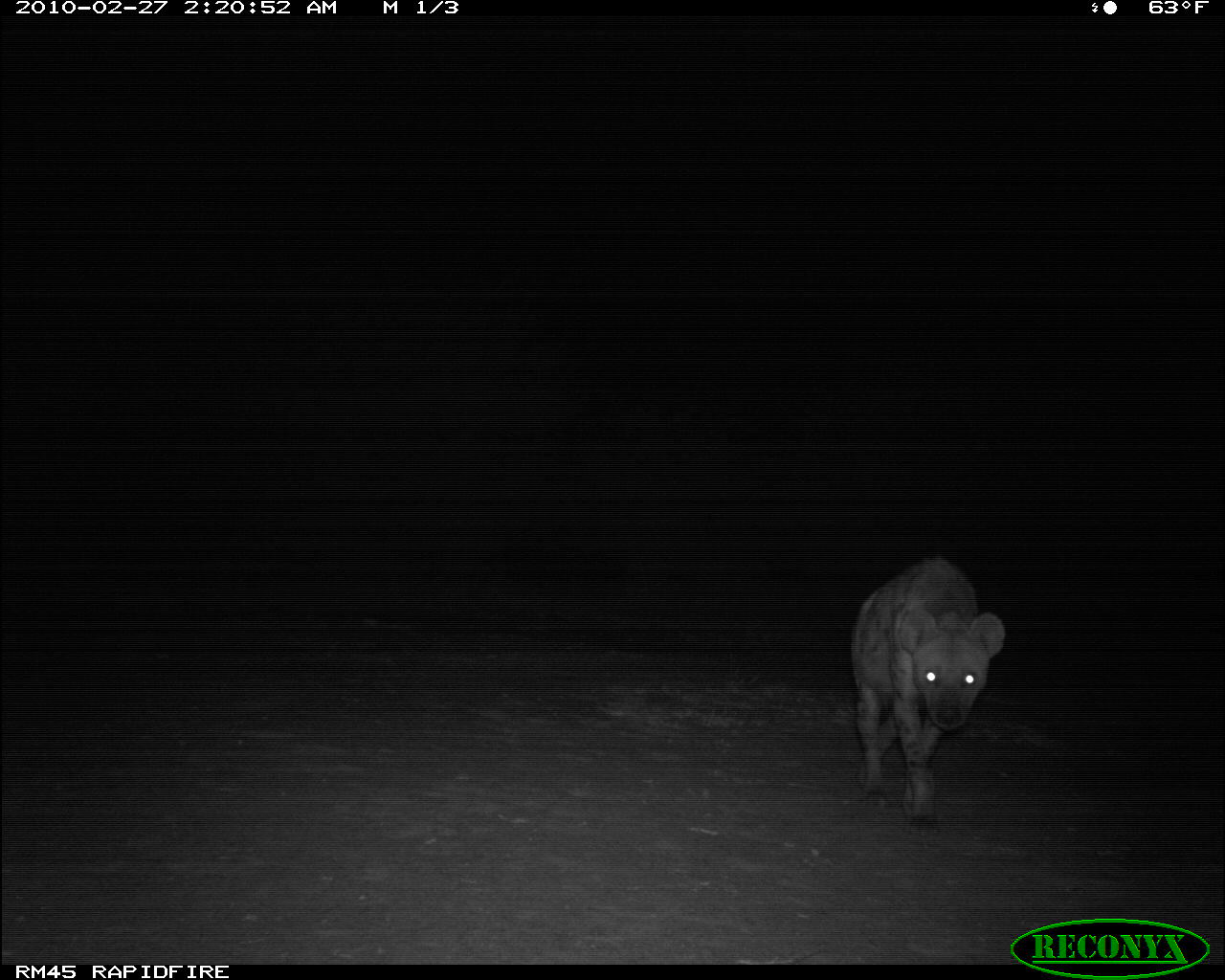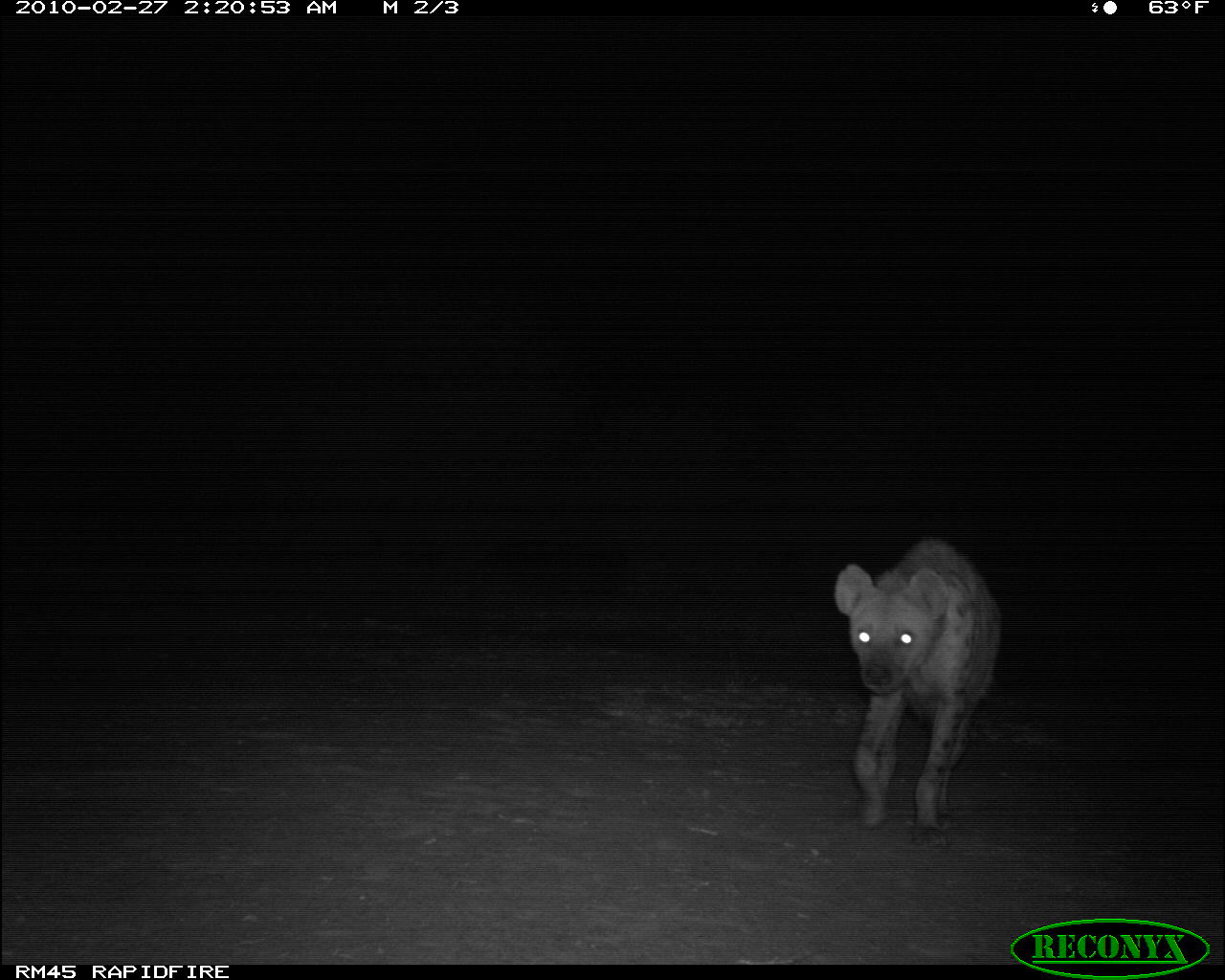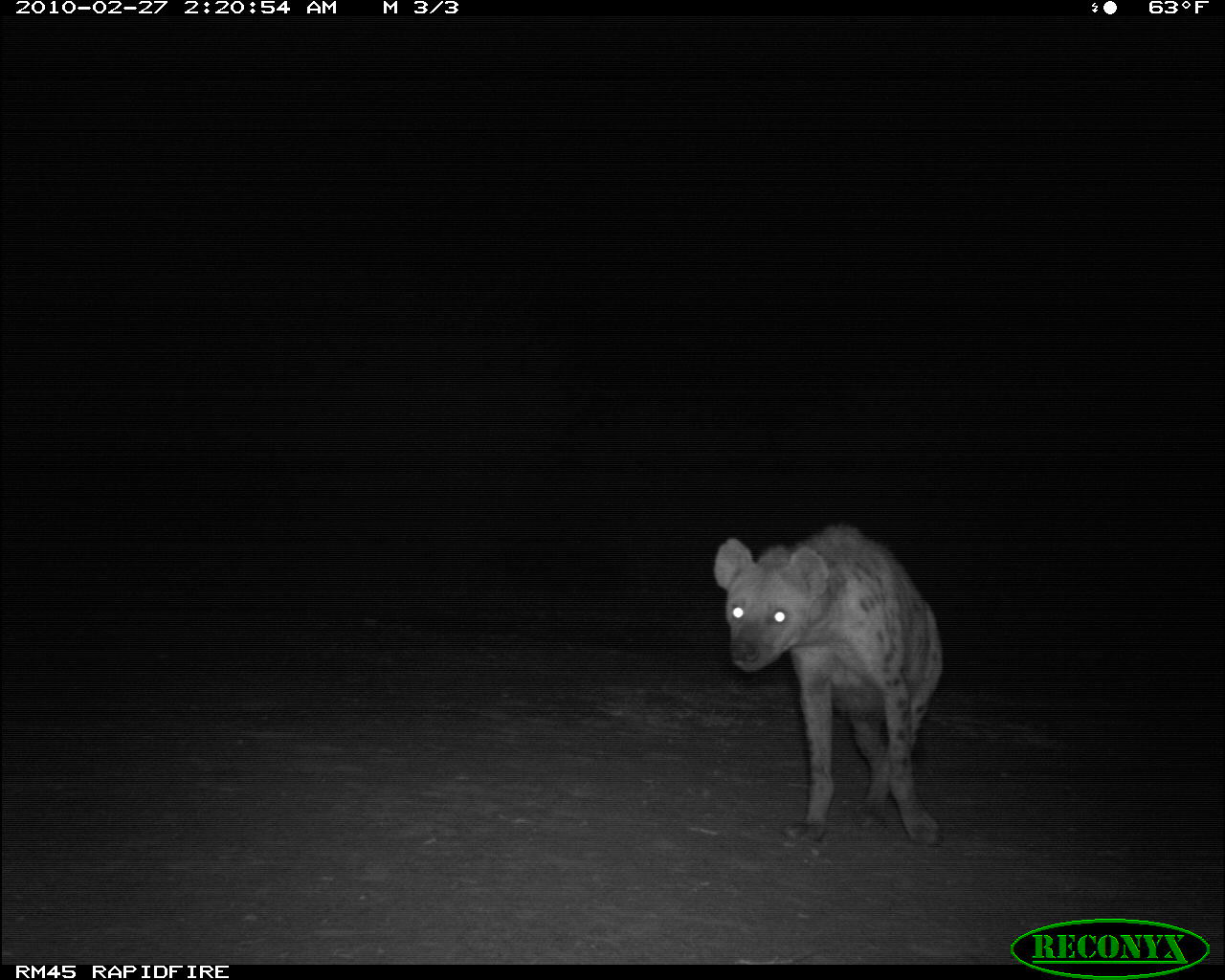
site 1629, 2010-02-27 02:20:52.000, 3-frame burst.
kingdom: Animalia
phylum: Chordata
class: Mammalia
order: Carnivora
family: Hyaenidae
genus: Crocuta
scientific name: Crocuta crocuta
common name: spotted hyena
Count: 1.